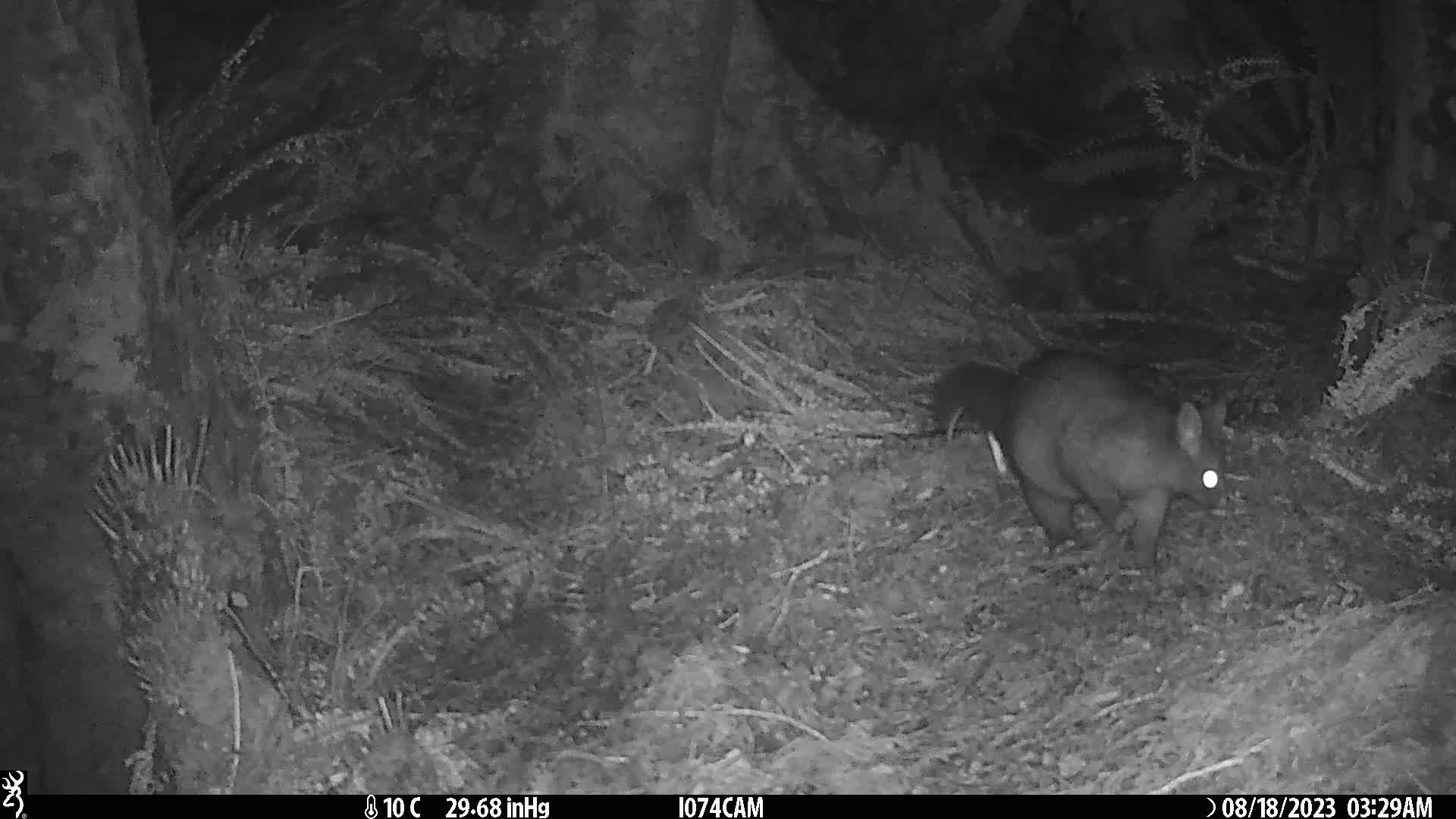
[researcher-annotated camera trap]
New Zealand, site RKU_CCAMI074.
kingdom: Animalia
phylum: Chordata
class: Mammalia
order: Diprotodontia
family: Phalangeridae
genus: Trichosurus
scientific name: Trichosurus vulpecula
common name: common brushtail possum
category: possum